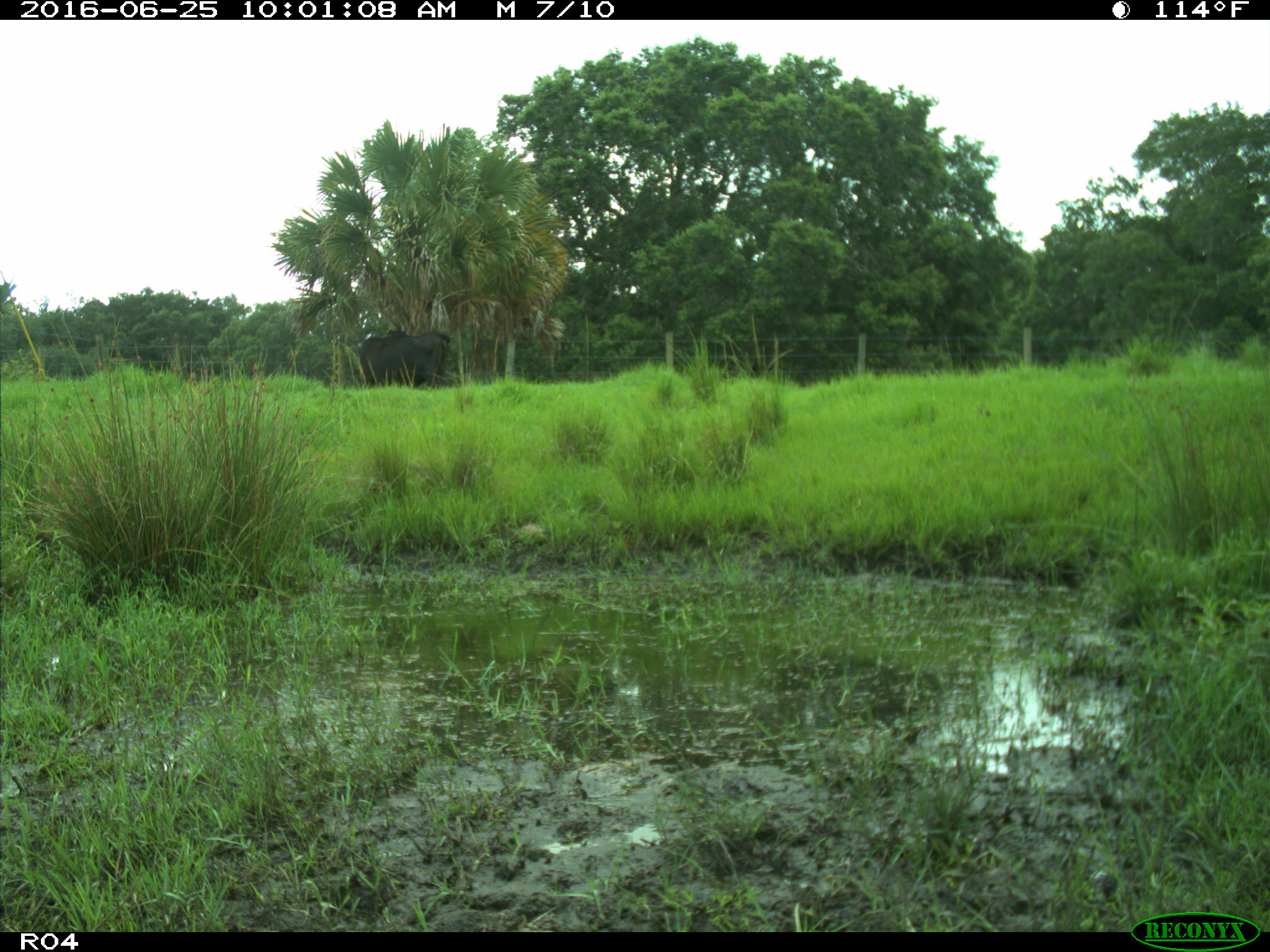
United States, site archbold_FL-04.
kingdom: Animalia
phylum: Chordata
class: Mammalia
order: Artiodactyla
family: Bovidae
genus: Bos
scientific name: Bos taurus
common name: domestic cow